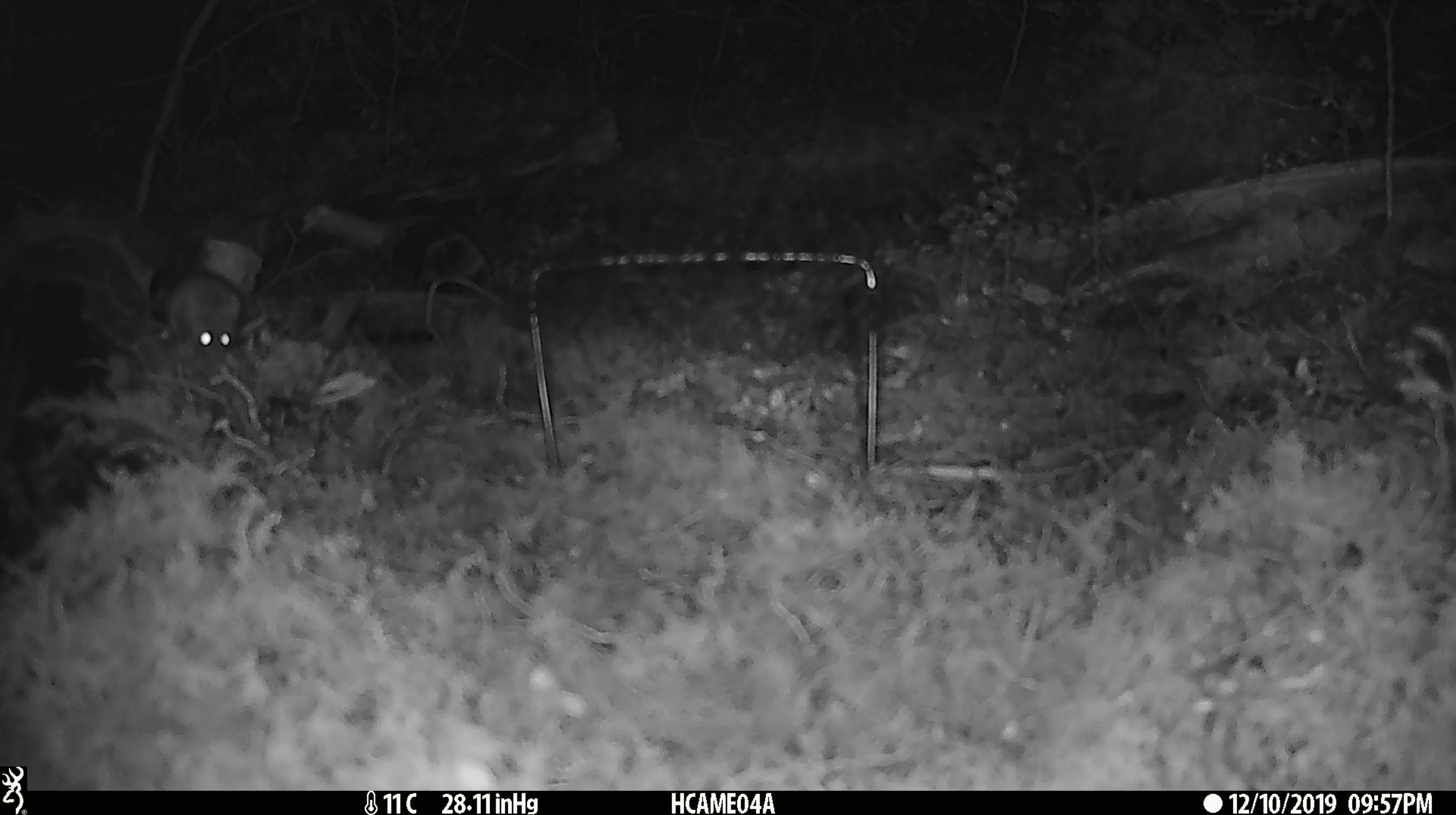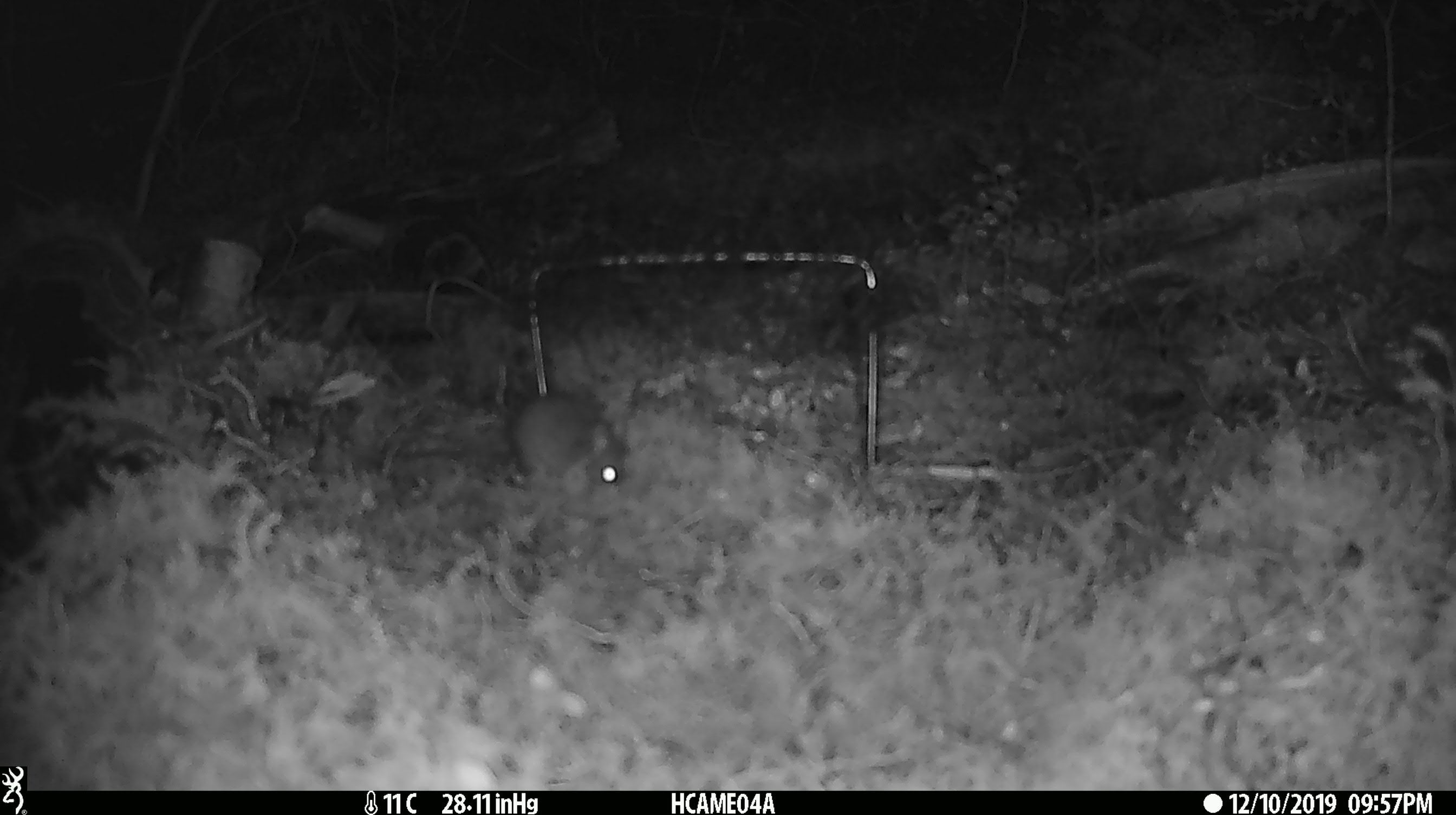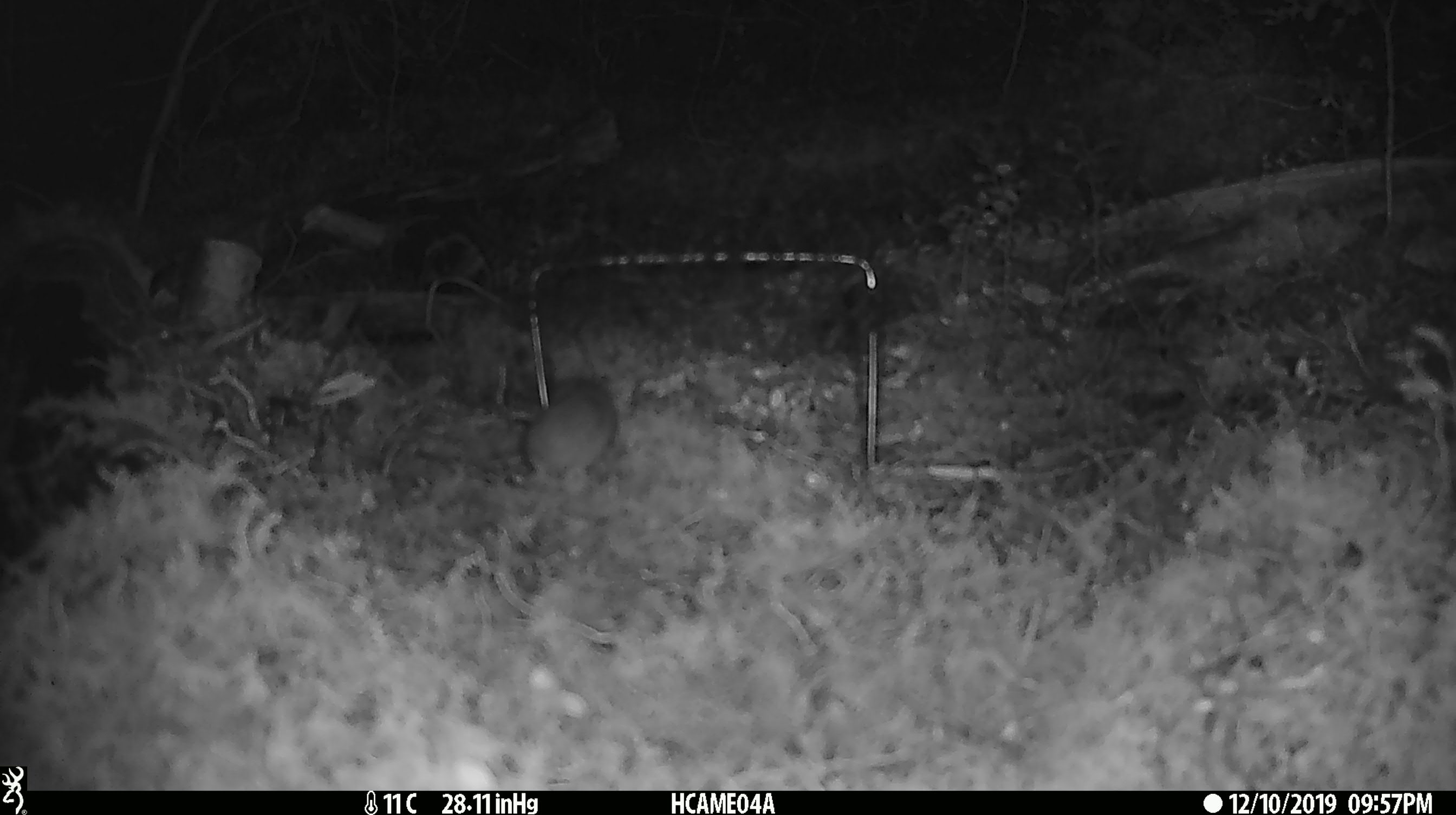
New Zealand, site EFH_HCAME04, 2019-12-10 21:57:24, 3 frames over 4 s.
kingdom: Animalia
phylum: Chordata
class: Mammalia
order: Rodentia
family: Muridae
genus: Mus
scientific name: Mus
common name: mouse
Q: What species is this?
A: Mouse (Mus).